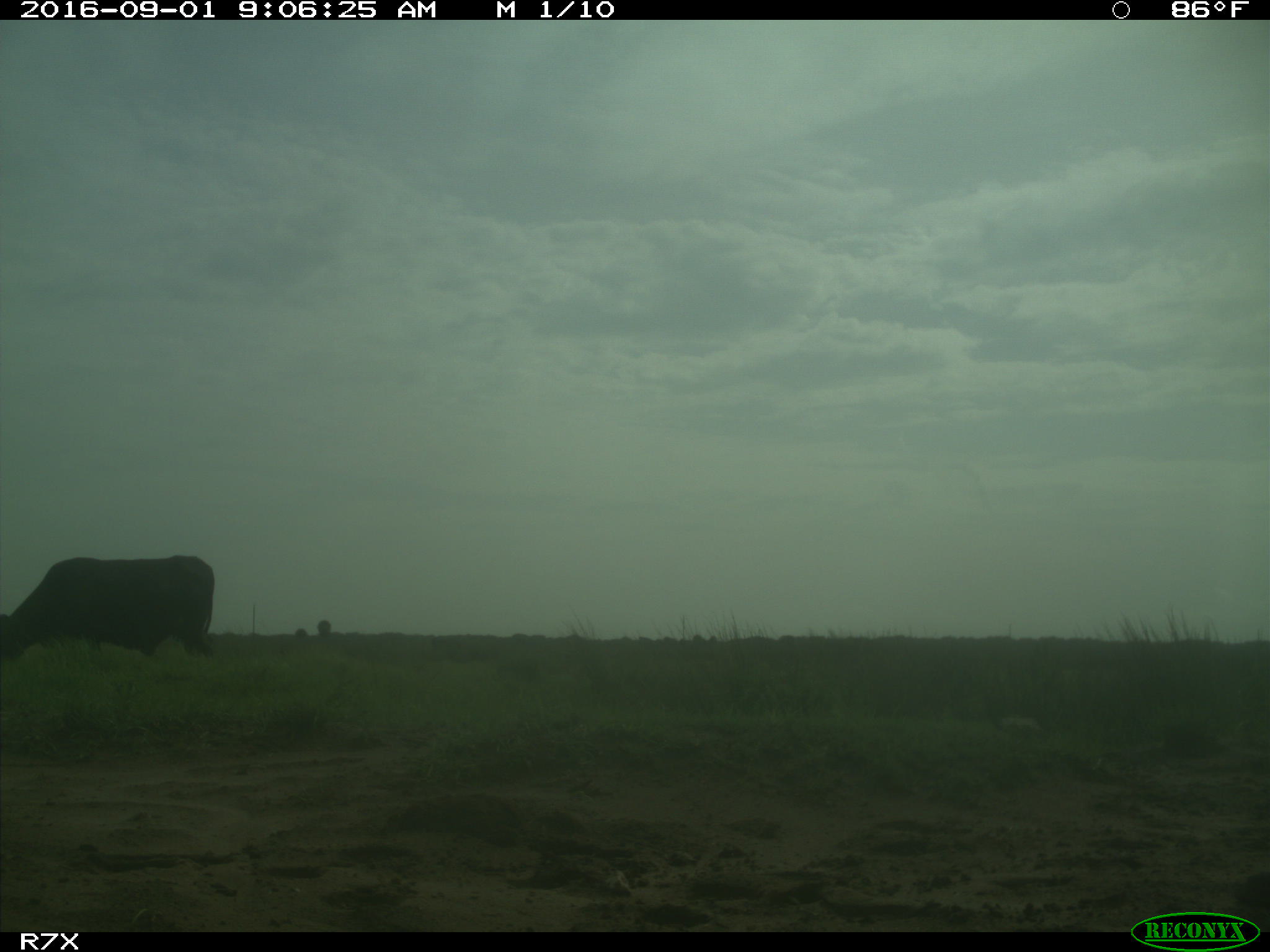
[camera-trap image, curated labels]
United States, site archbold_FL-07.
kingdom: Animalia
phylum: Chordata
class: Mammalia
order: Artiodactyla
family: Bovidae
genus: Bos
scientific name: Bos taurus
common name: domestic cow